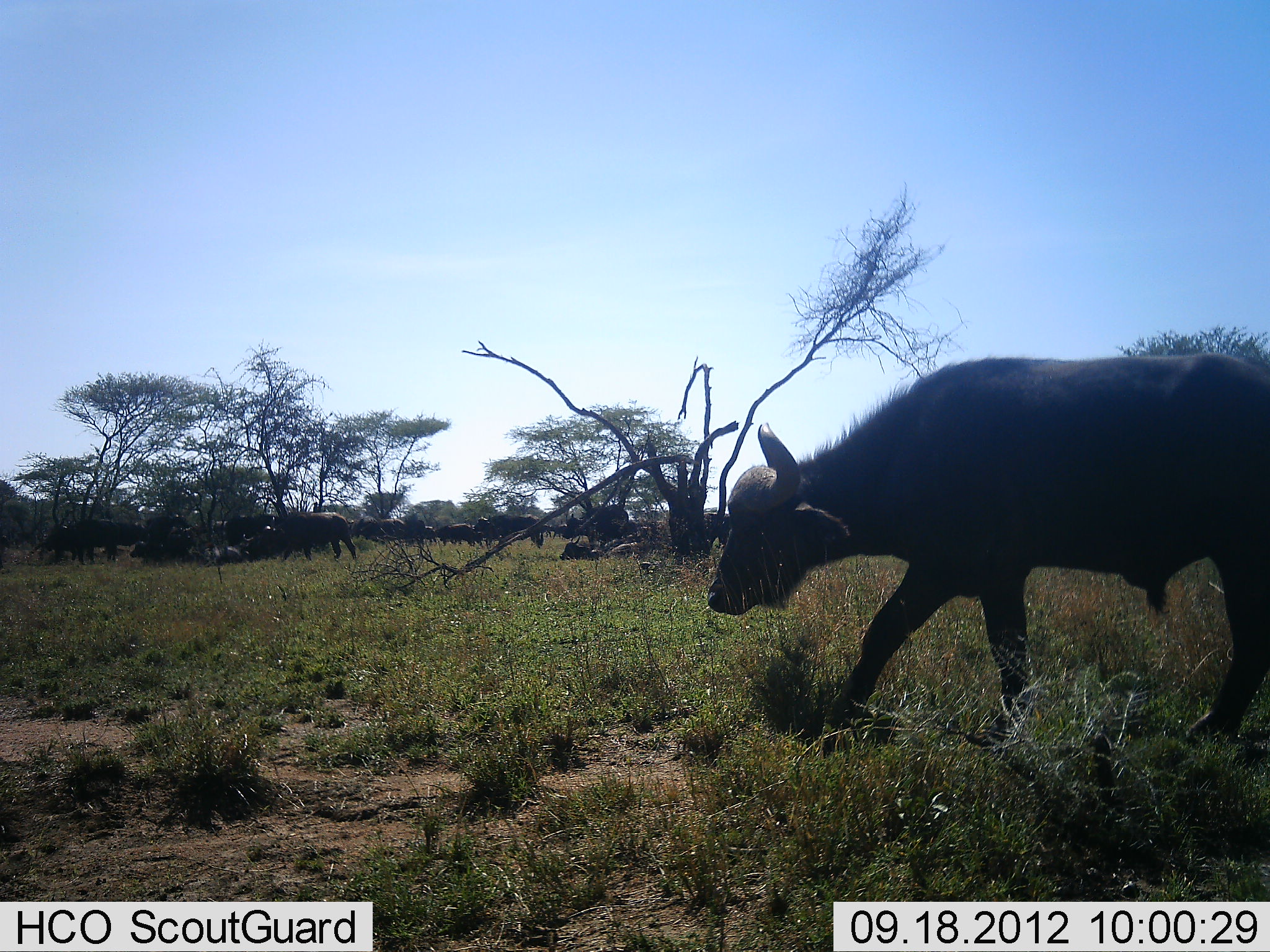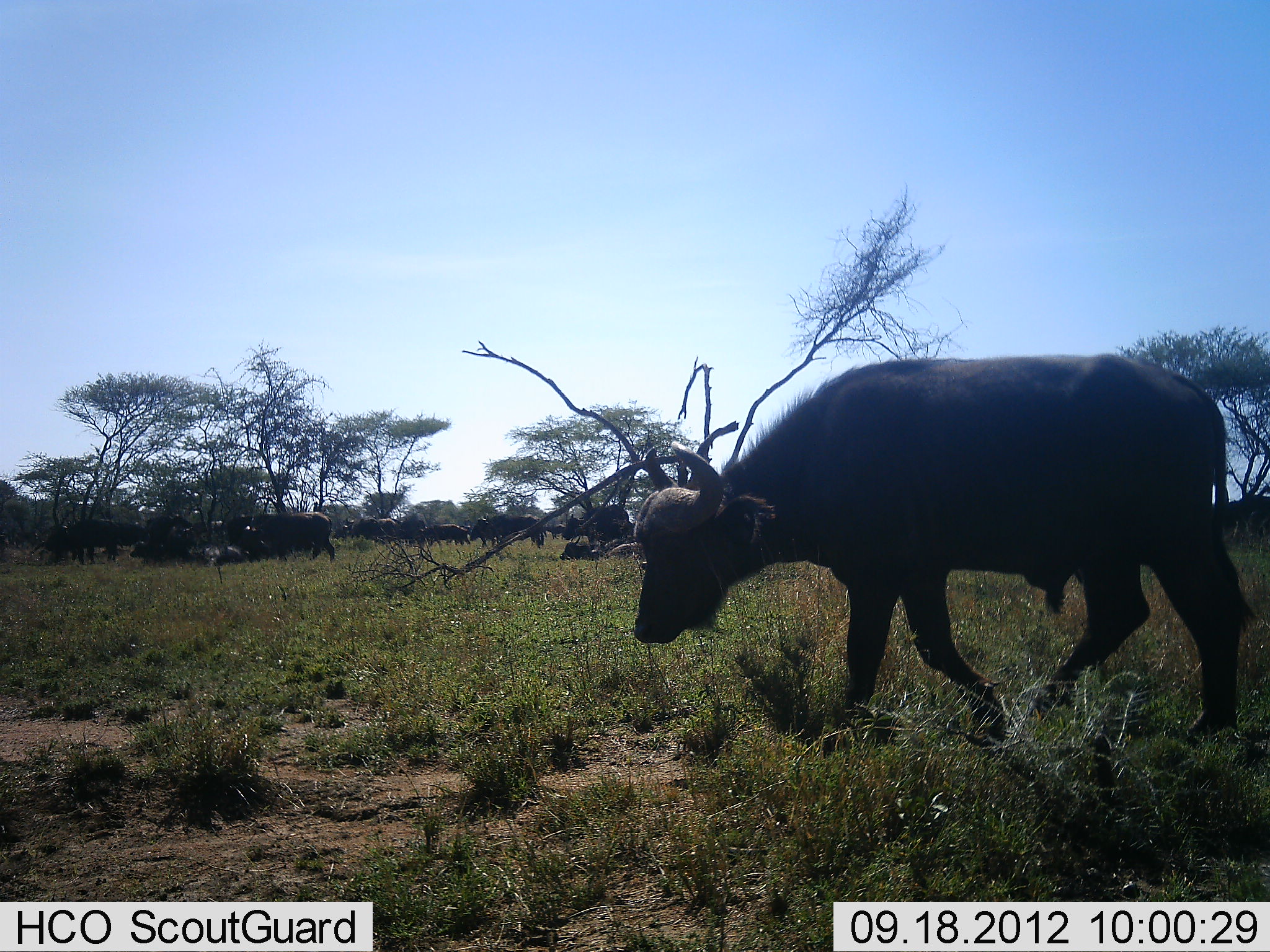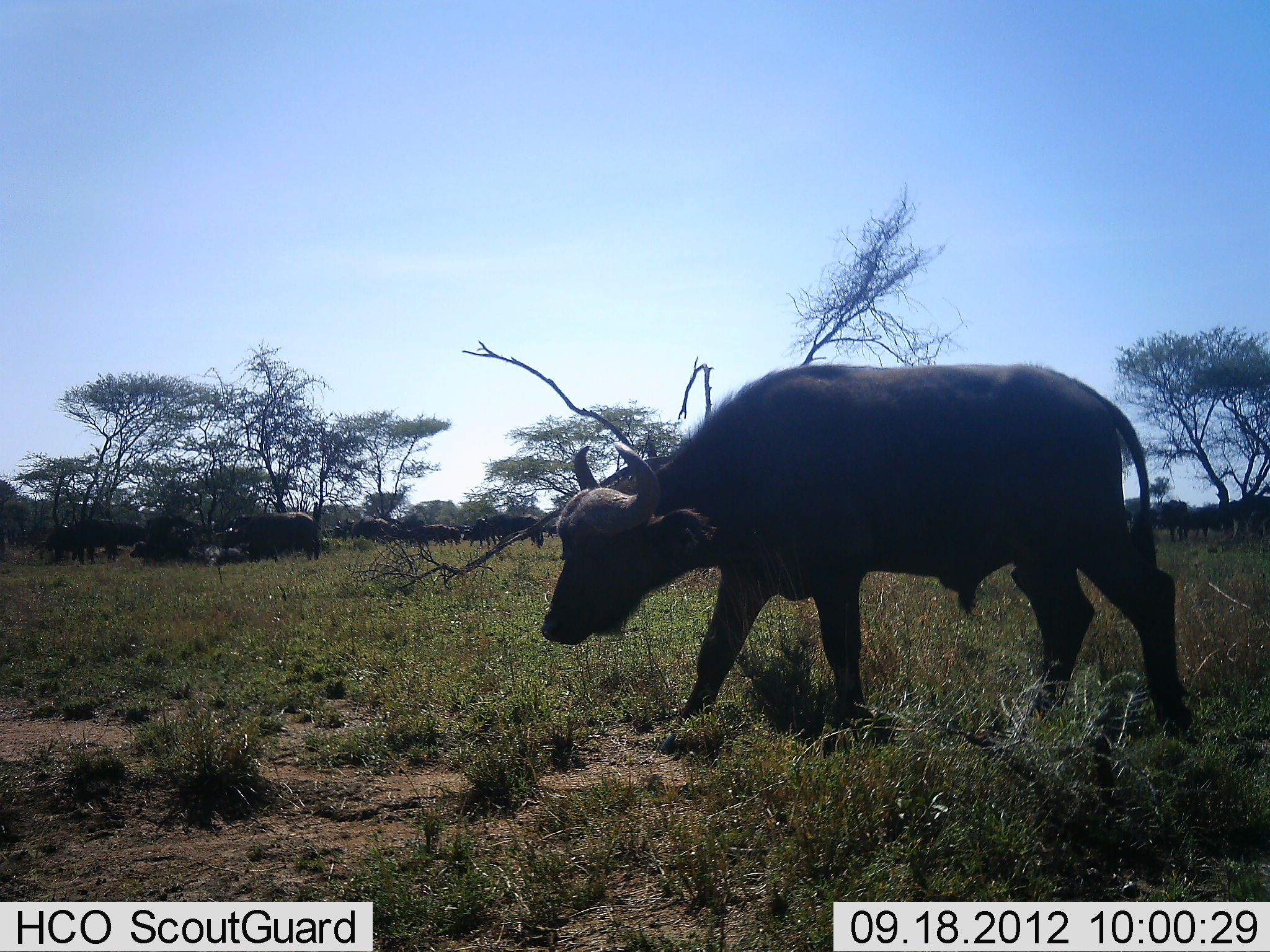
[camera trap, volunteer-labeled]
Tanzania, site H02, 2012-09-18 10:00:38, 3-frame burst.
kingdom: Animalia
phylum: Chordata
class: Mammalia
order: Artiodactyla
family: Bovidae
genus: Syncerus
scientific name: Syncerus caffer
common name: cape buffalo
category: buffalo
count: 11-50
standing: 10%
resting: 10%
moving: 80%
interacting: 0%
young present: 0%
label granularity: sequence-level